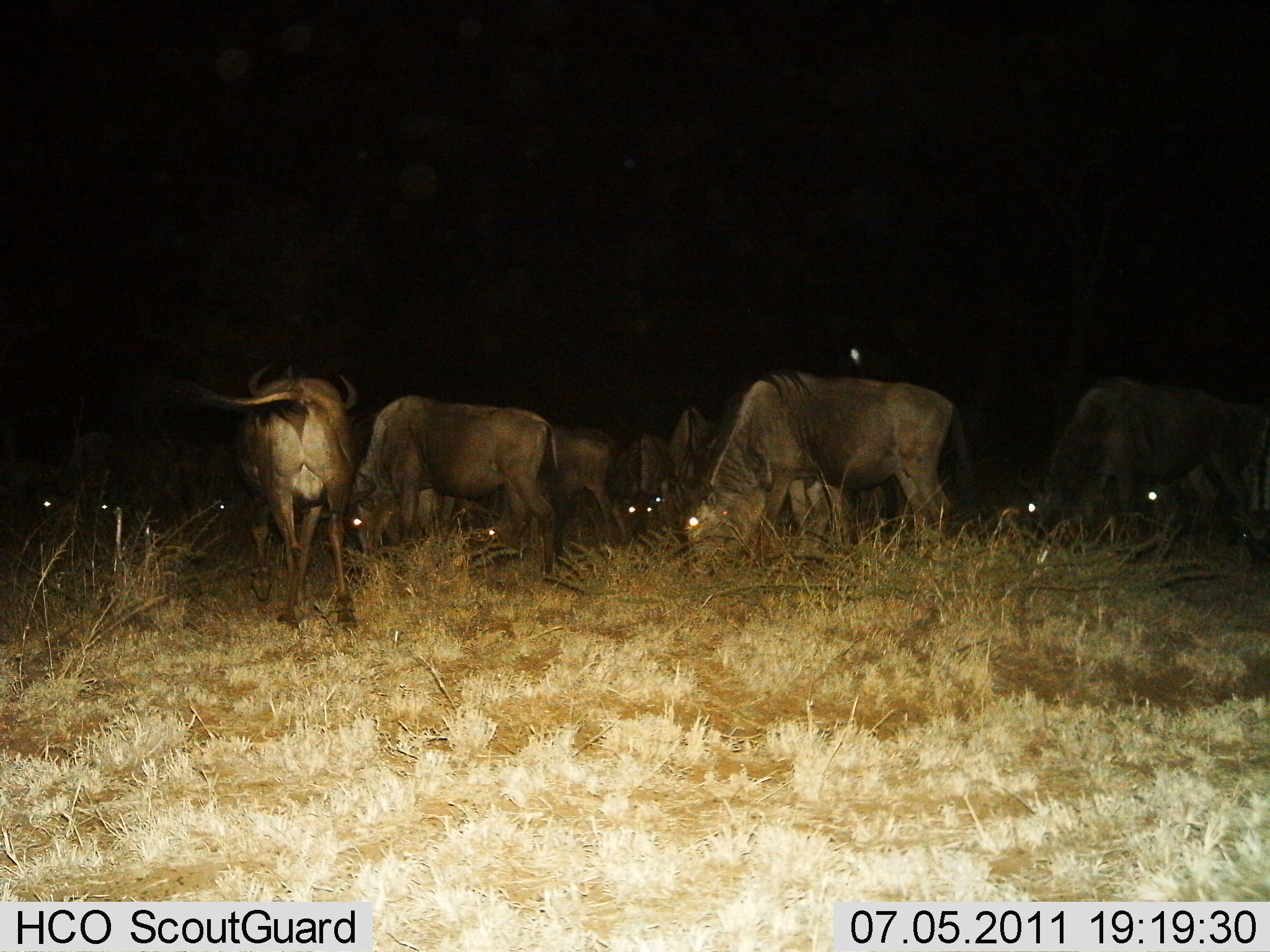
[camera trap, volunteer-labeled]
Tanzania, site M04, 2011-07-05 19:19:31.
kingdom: Animalia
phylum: Chordata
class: Mammalia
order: Artiodactyla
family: Bovidae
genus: Connochaetes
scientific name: Connochaetes taurinus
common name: blue wildebeest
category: wildebeest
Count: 11-50.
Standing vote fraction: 38%.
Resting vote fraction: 8%.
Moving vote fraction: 8%.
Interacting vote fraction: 0%.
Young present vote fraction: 0%.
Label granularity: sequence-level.